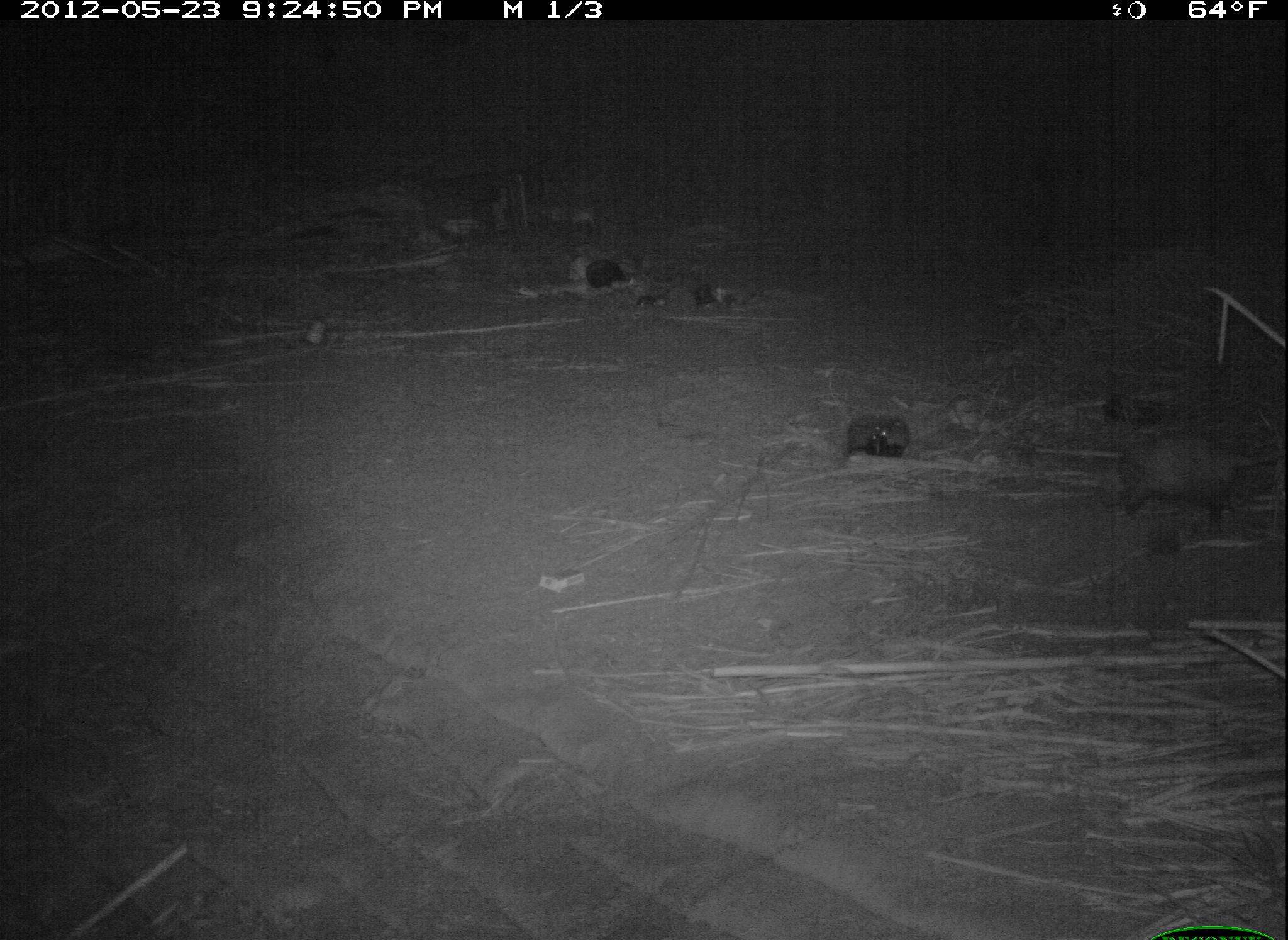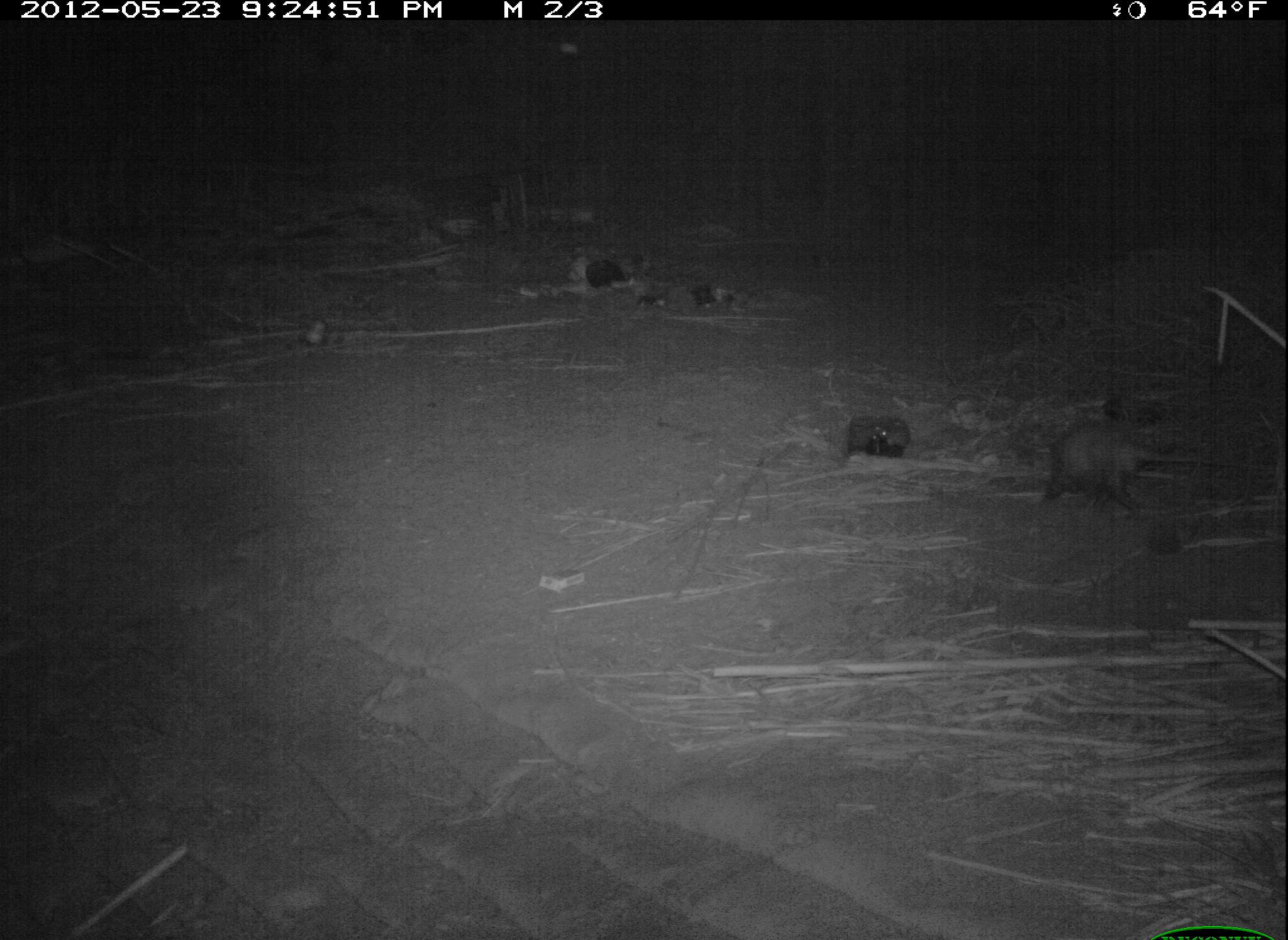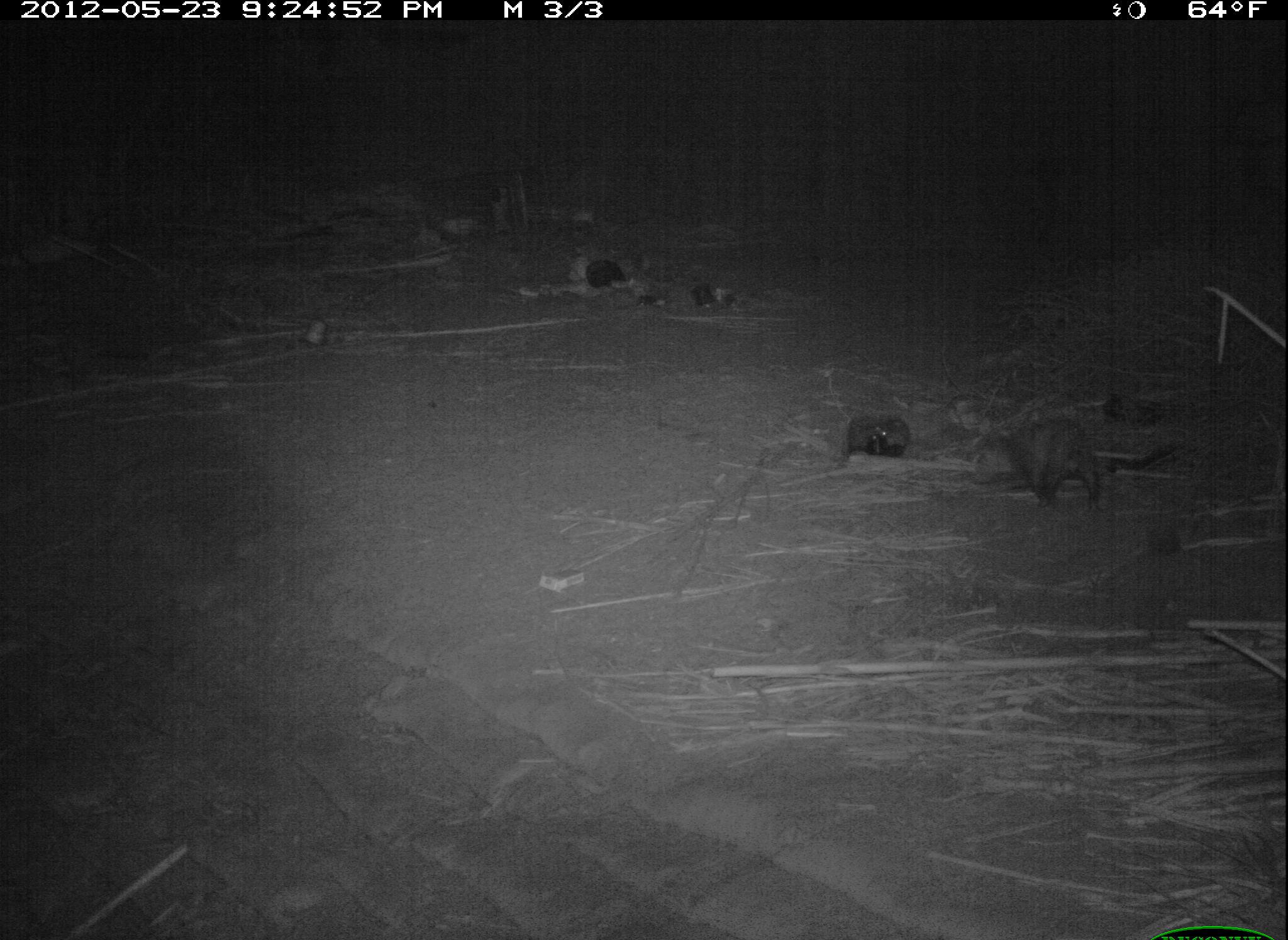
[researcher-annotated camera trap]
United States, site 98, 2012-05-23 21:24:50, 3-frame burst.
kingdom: Animalia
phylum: Chordata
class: Mammalia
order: Didelphimorphia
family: Didelphidae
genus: Didelphis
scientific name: Didelphis virginiana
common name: virginia opossum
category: opossum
Opossum (virginia opossum) (Didelphis virginiana).